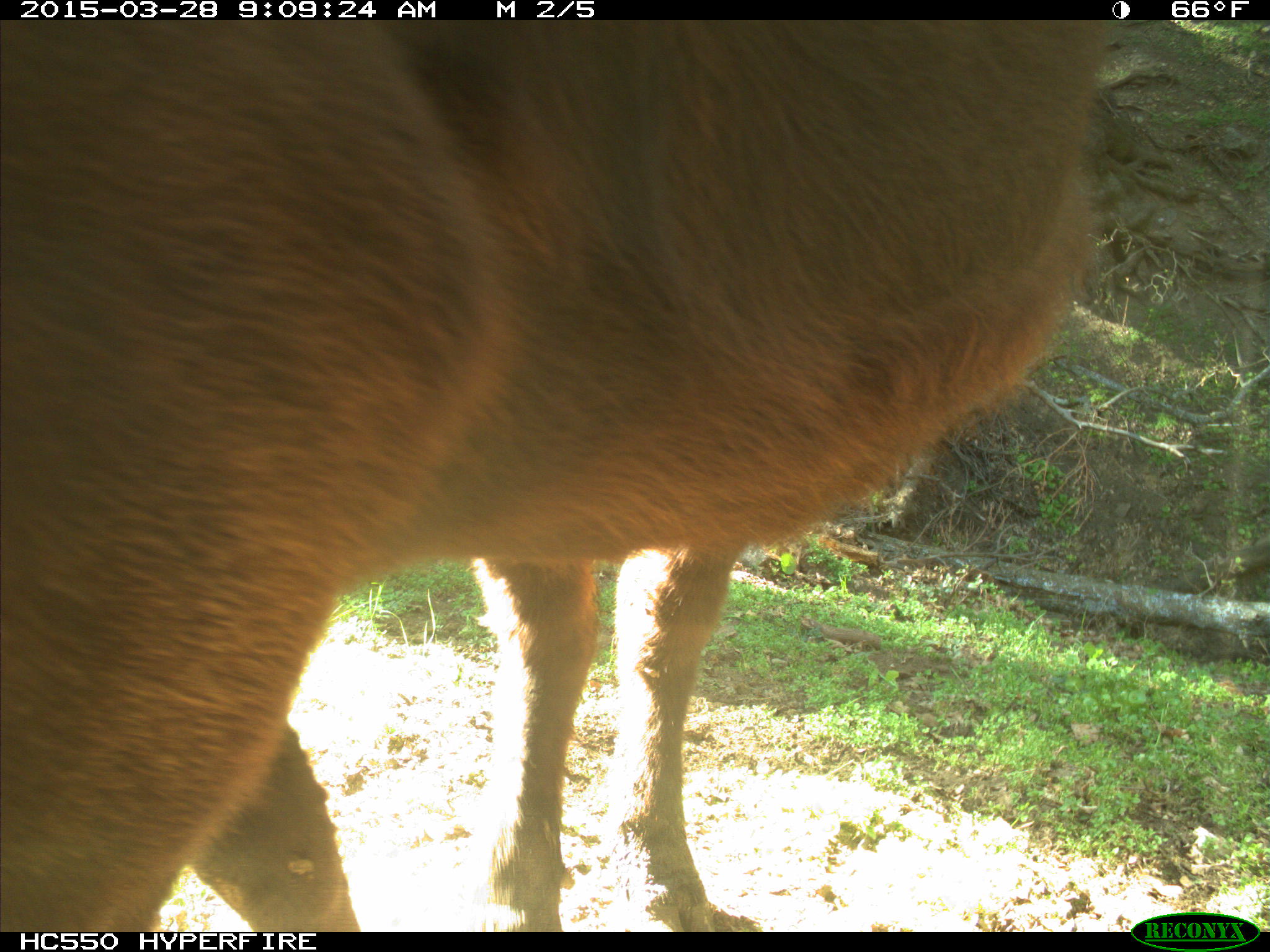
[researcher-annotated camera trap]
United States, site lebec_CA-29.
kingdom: Animalia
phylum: Chordata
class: Mammalia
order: Artiodactyla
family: Bovidae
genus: Bos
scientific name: Bos taurus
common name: domestic cow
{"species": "Bos taurus (domestic cow)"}